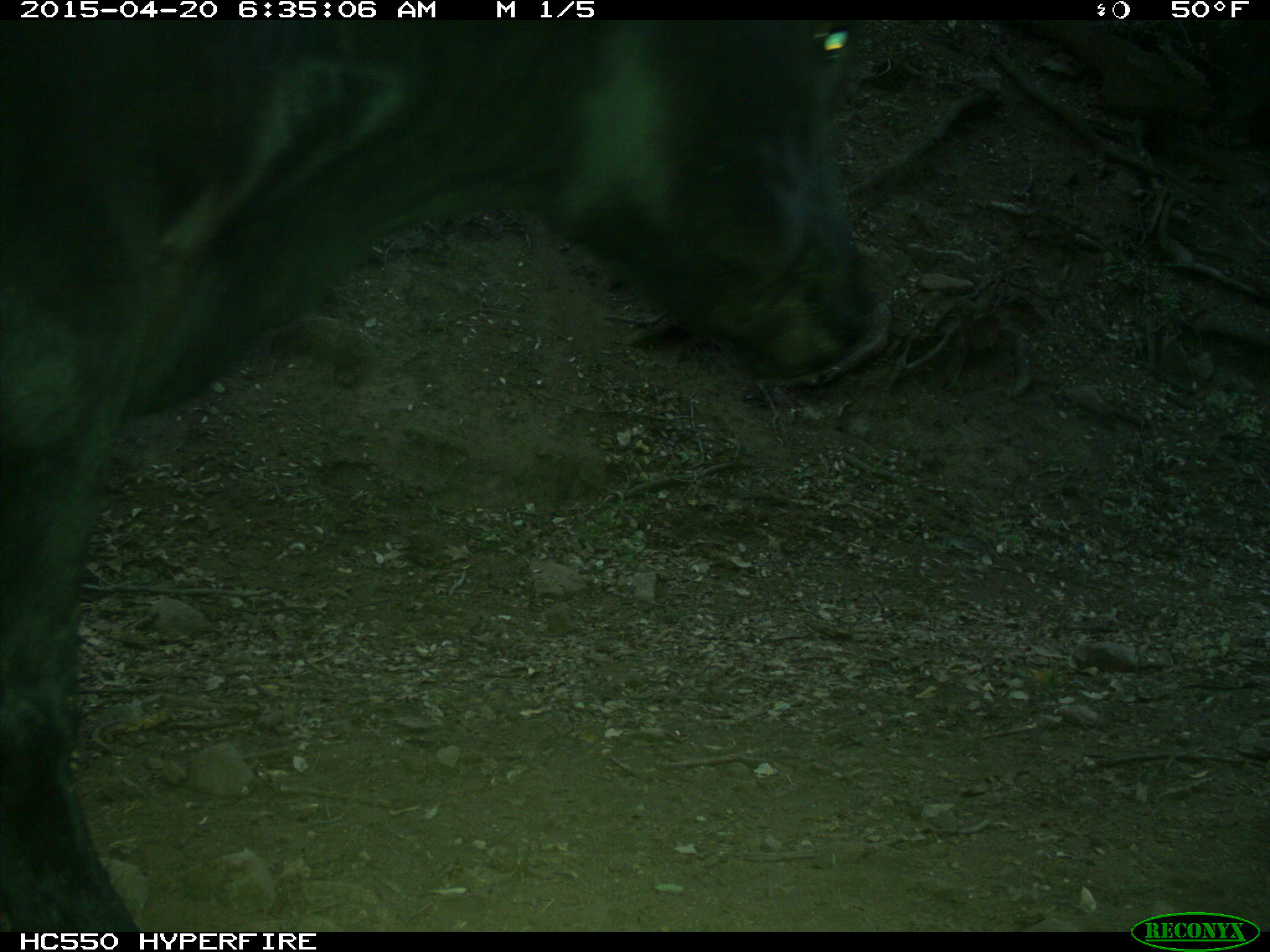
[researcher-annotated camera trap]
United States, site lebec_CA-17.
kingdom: Animalia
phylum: Chordata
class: Mammalia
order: Artiodactyla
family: Bovidae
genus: Bos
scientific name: Bos taurus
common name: domestic cow